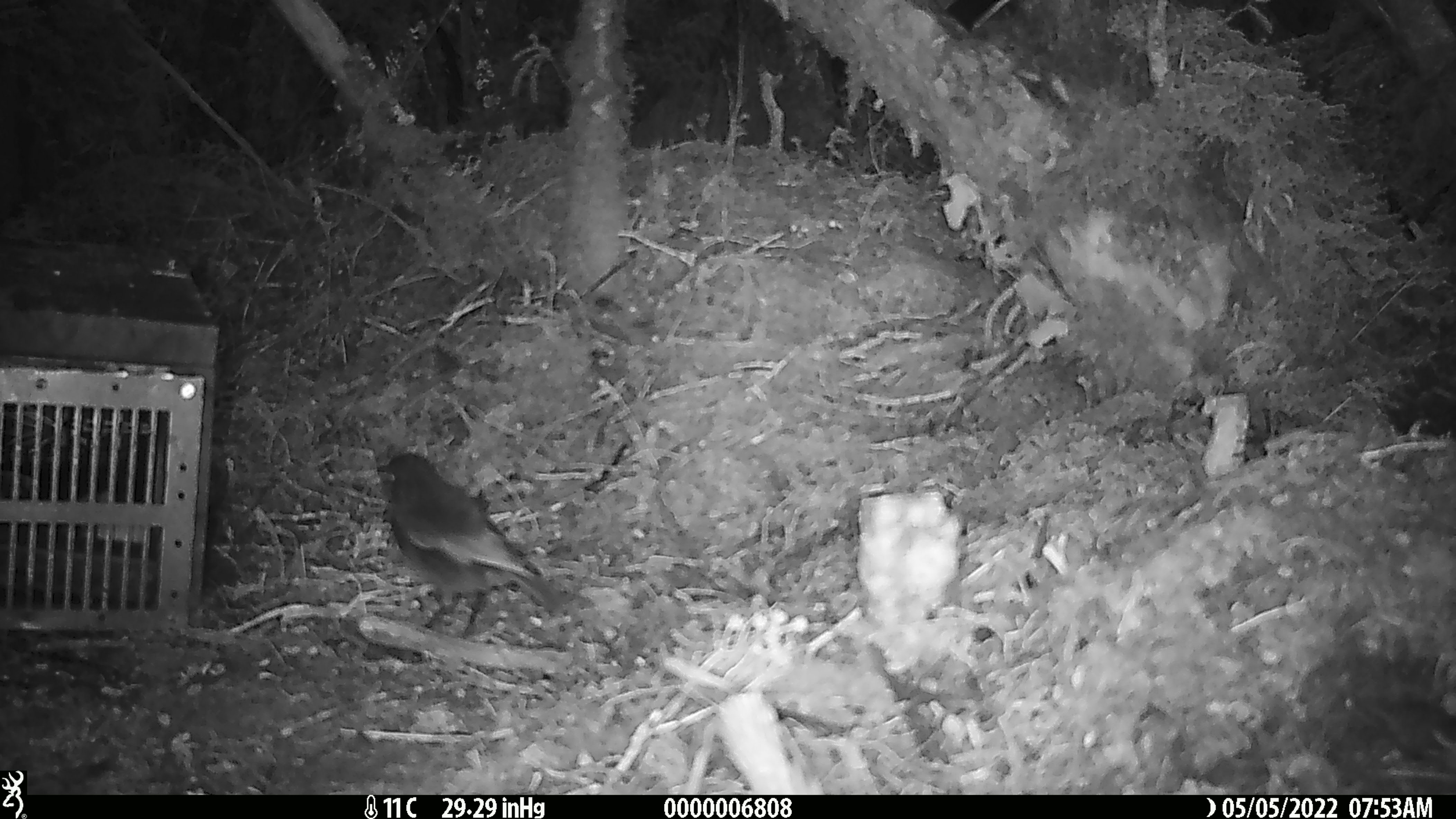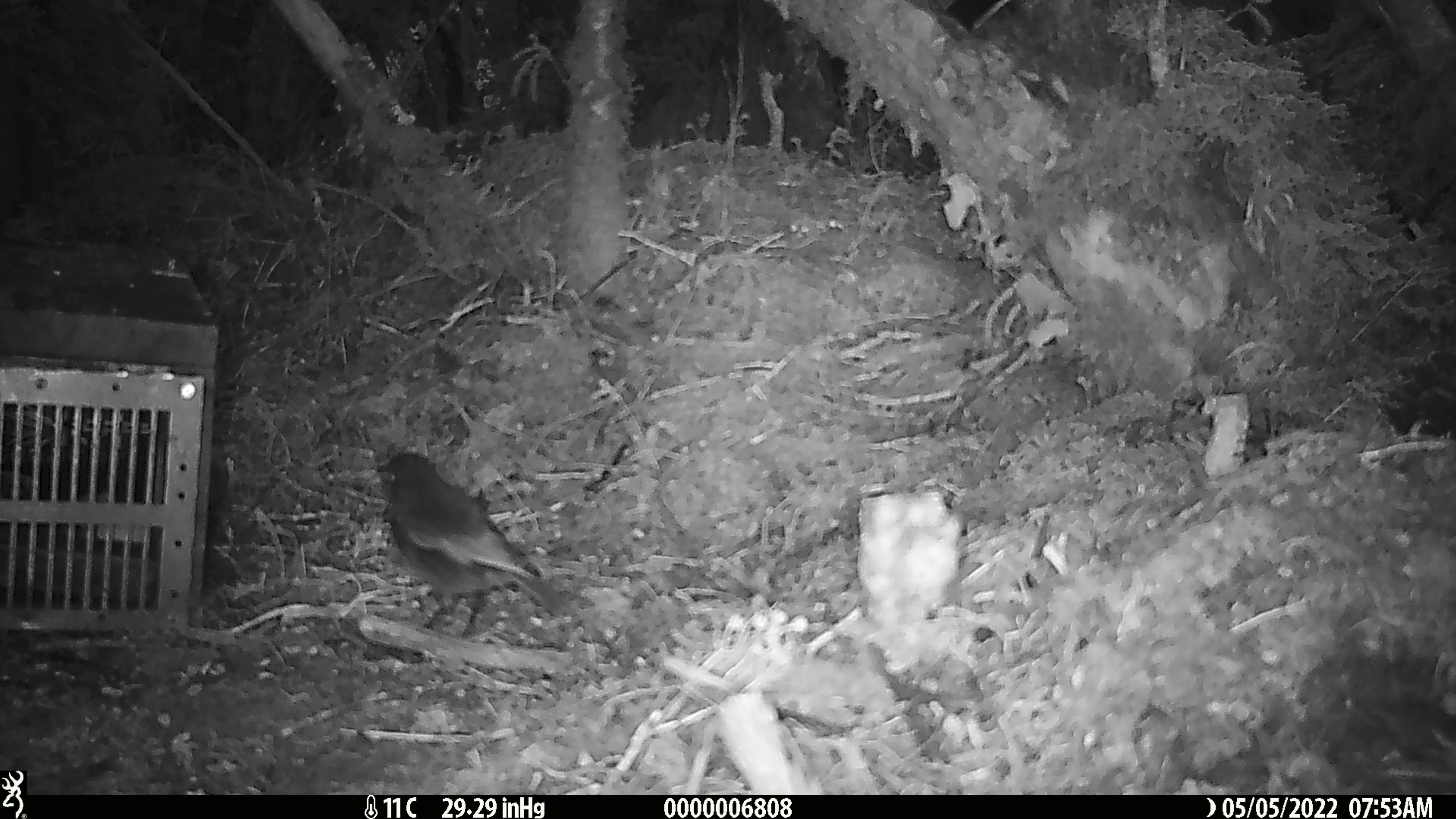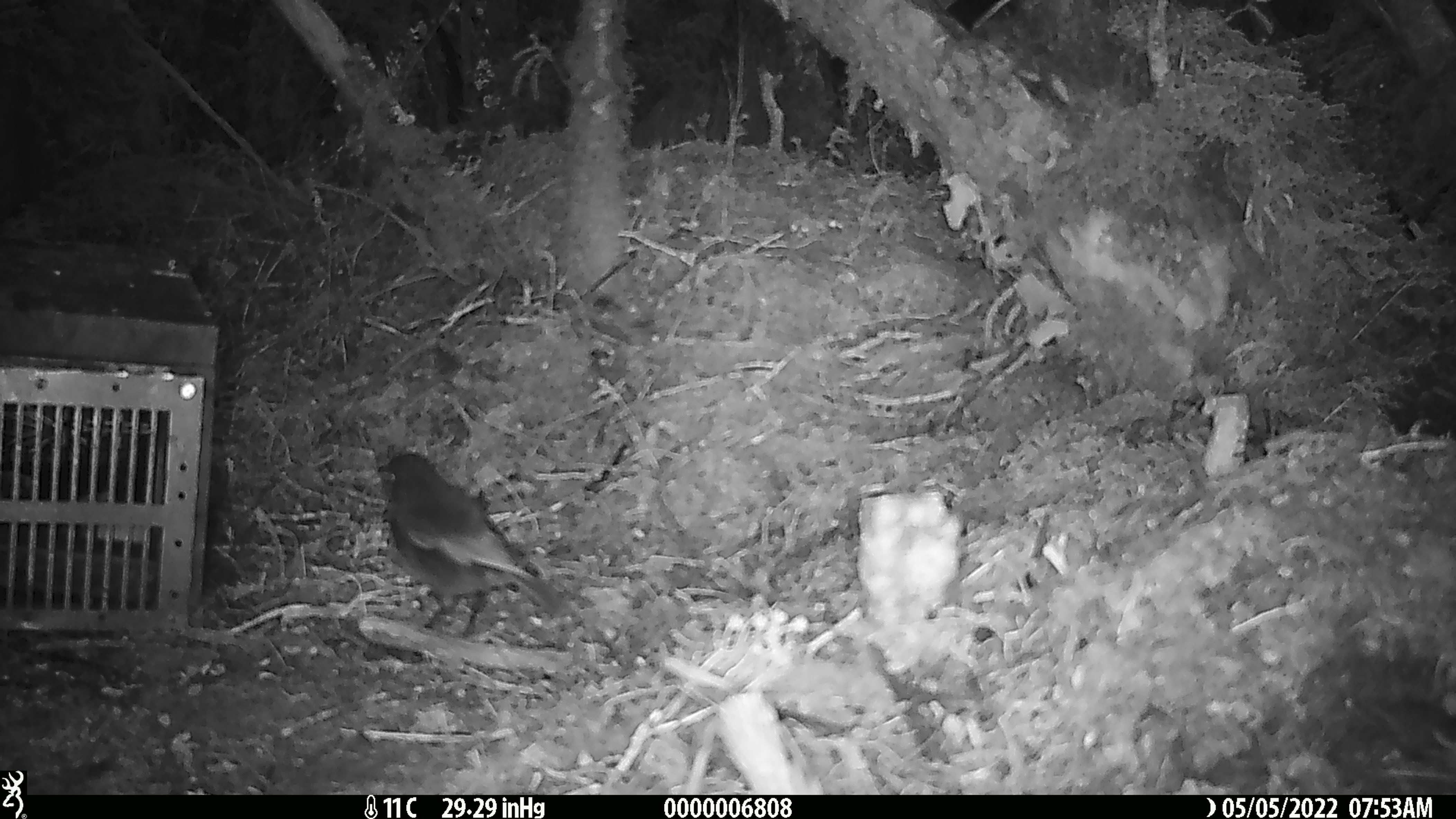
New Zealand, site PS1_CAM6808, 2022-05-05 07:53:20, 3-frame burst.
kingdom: Animalia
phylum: Chordata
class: Aves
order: Passeriformes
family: Petroicidae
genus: Petroica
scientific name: Petroica australis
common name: new zealand robin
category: robin